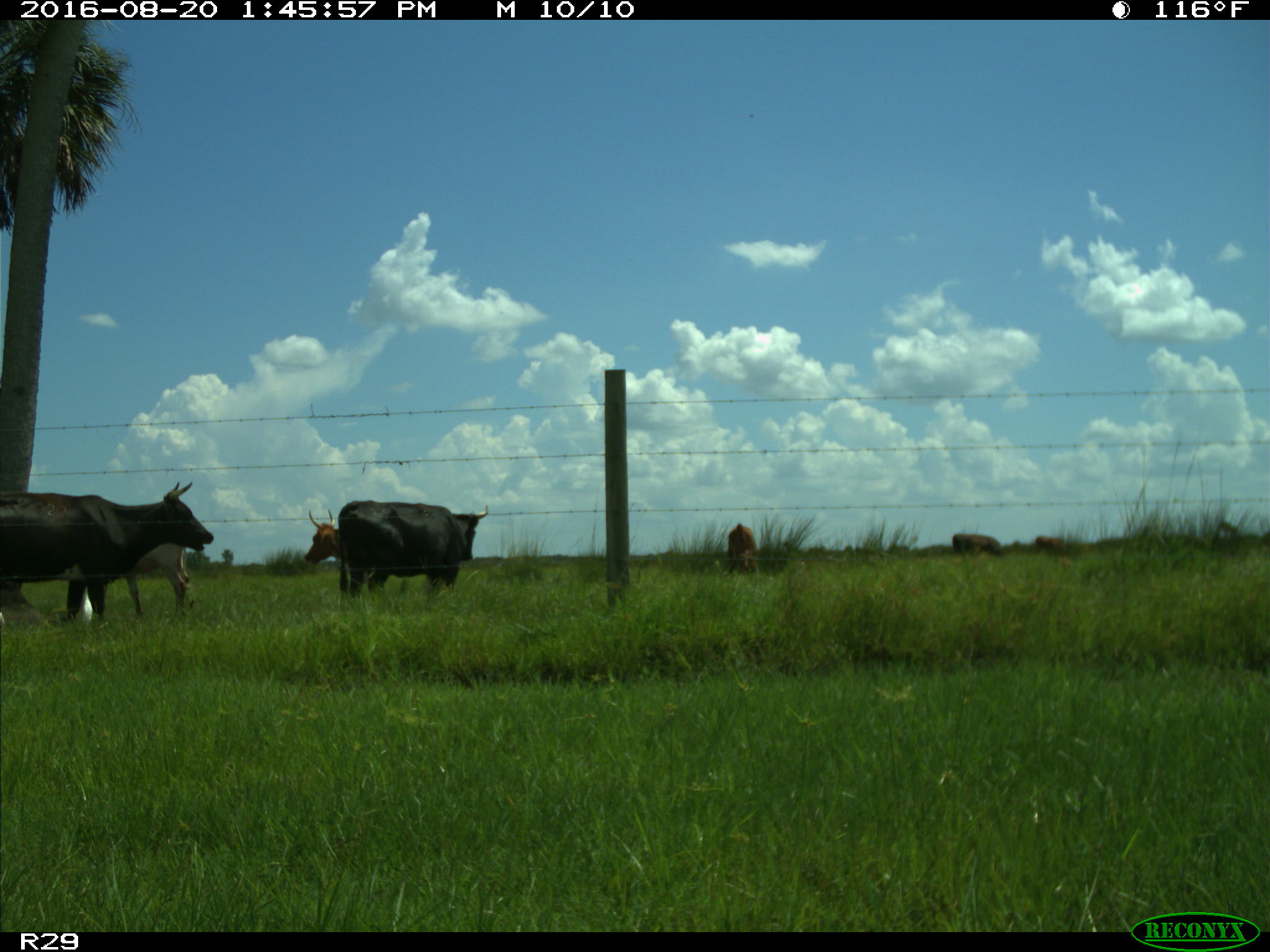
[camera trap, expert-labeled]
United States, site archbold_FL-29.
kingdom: Animalia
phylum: Chordata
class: Mammalia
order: Artiodactyla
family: Bovidae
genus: Bos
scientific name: Bos taurus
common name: domestic cow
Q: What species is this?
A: Bos taurus (domestic cow).